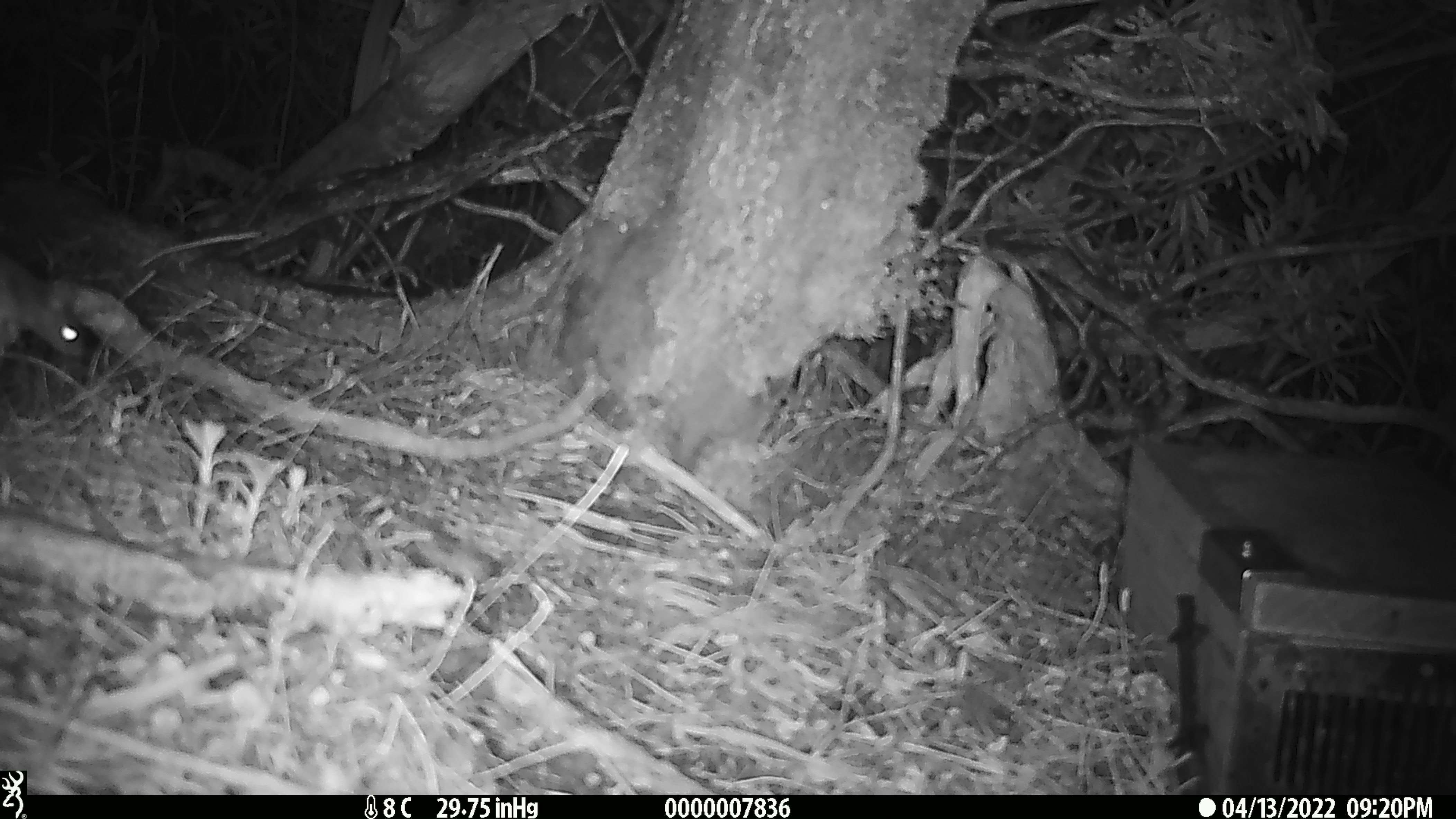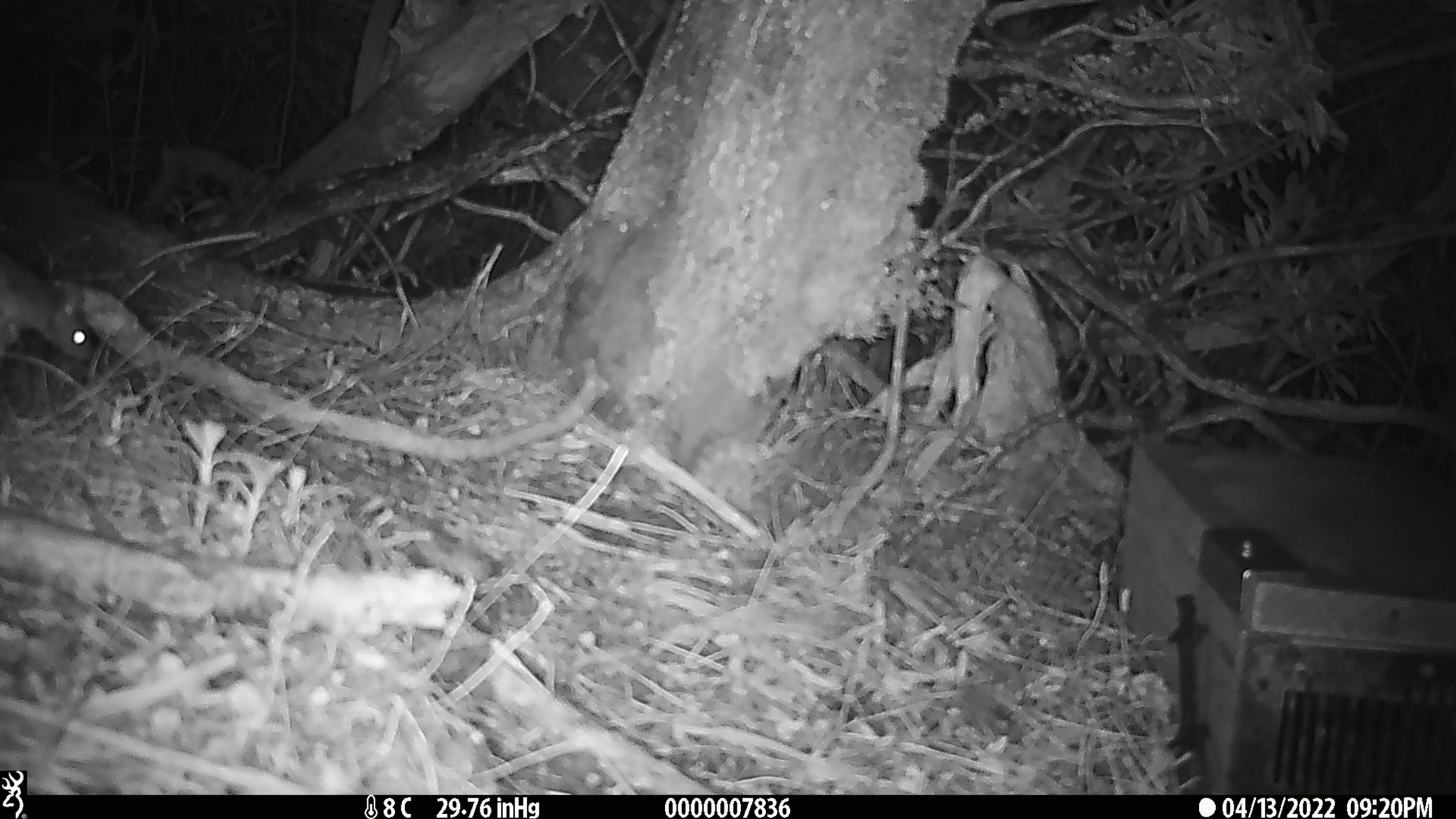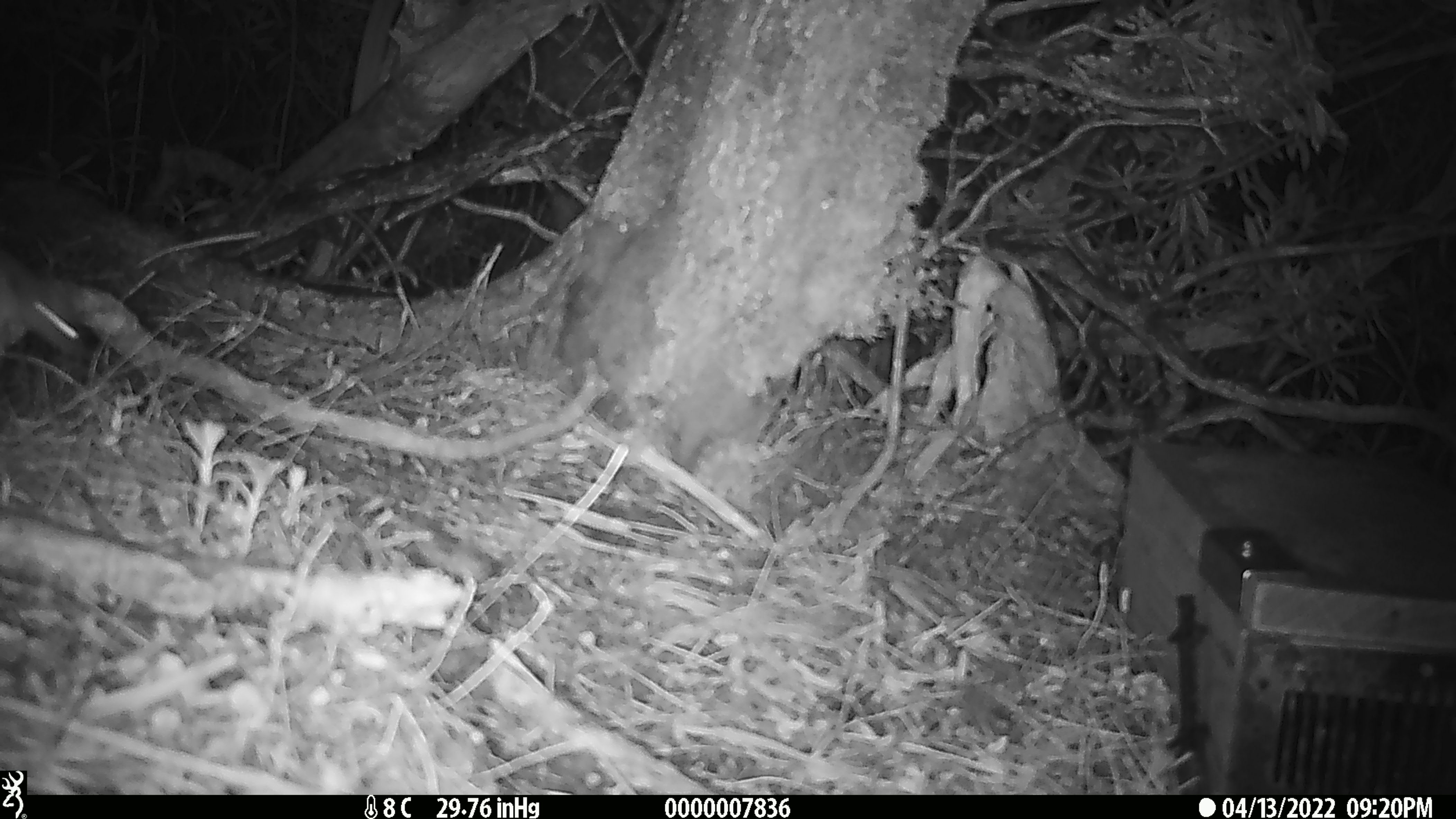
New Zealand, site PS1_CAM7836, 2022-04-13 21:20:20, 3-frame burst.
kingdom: Animalia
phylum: Chordata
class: Mammalia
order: Rodentia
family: Muridae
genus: Mus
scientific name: Mus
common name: mouse